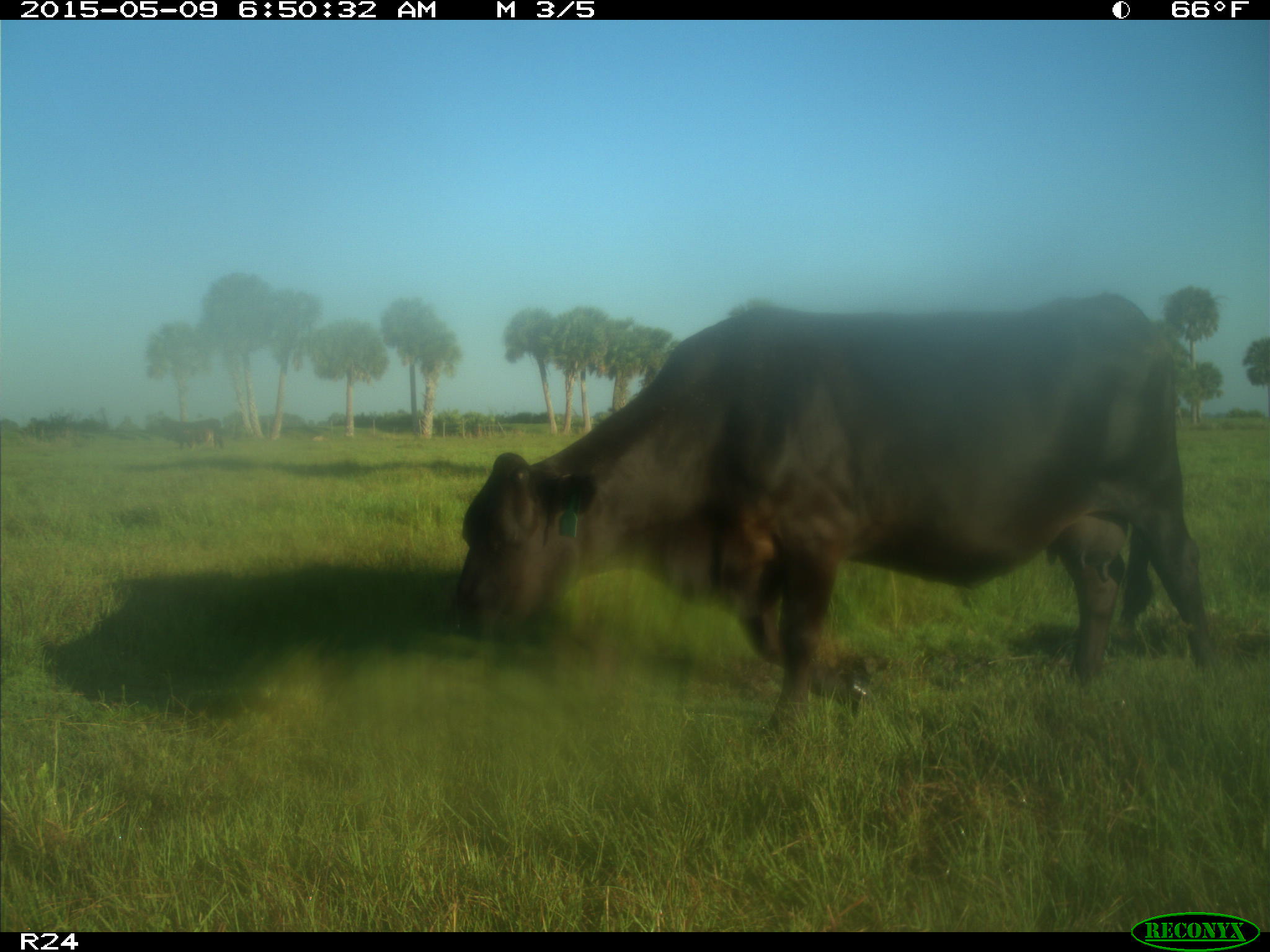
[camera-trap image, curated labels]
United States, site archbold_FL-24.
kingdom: Animalia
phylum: Chordata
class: Mammalia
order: Artiodactyla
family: Bovidae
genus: Bos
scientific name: Bos taurus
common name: domestic cow